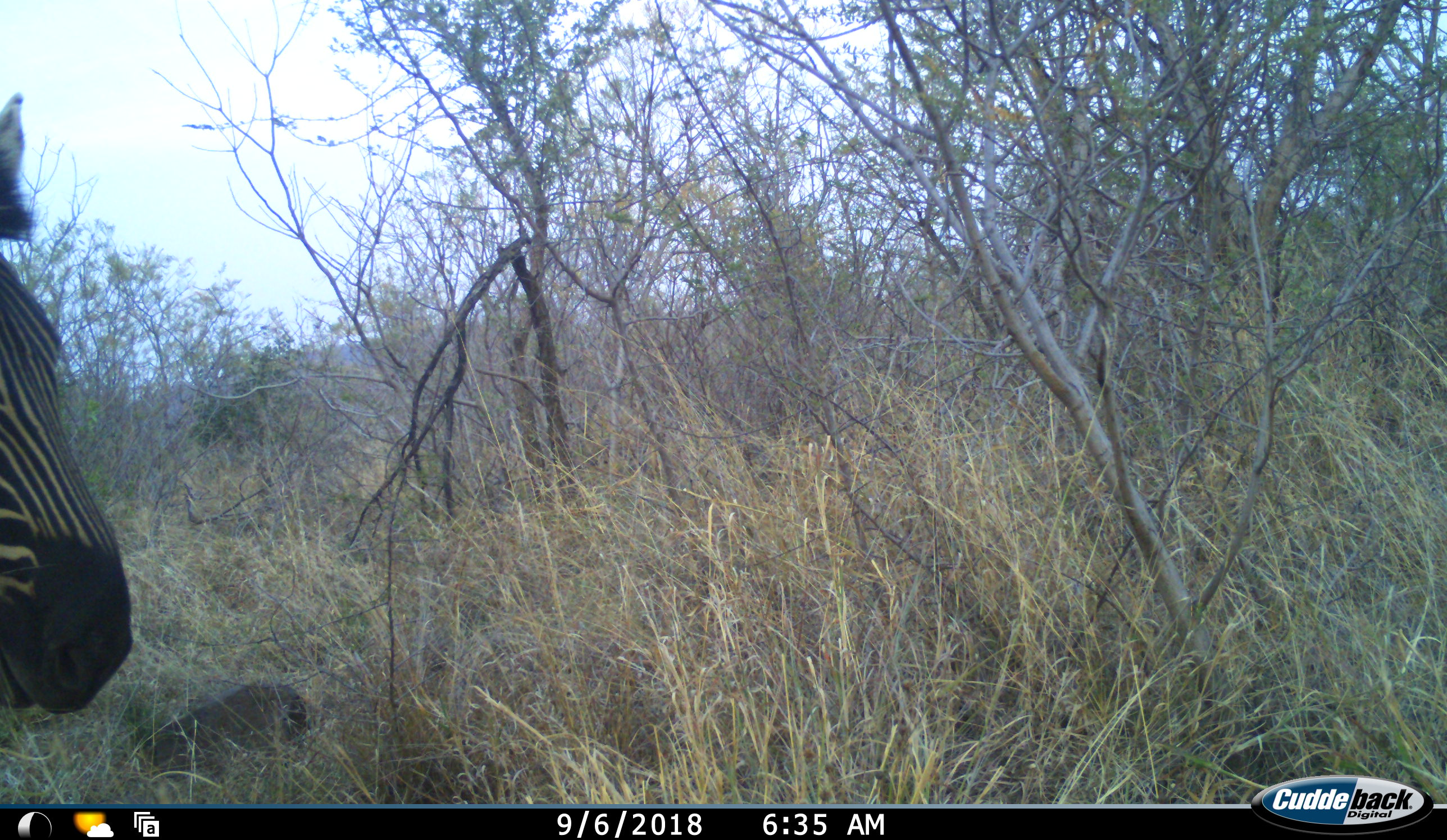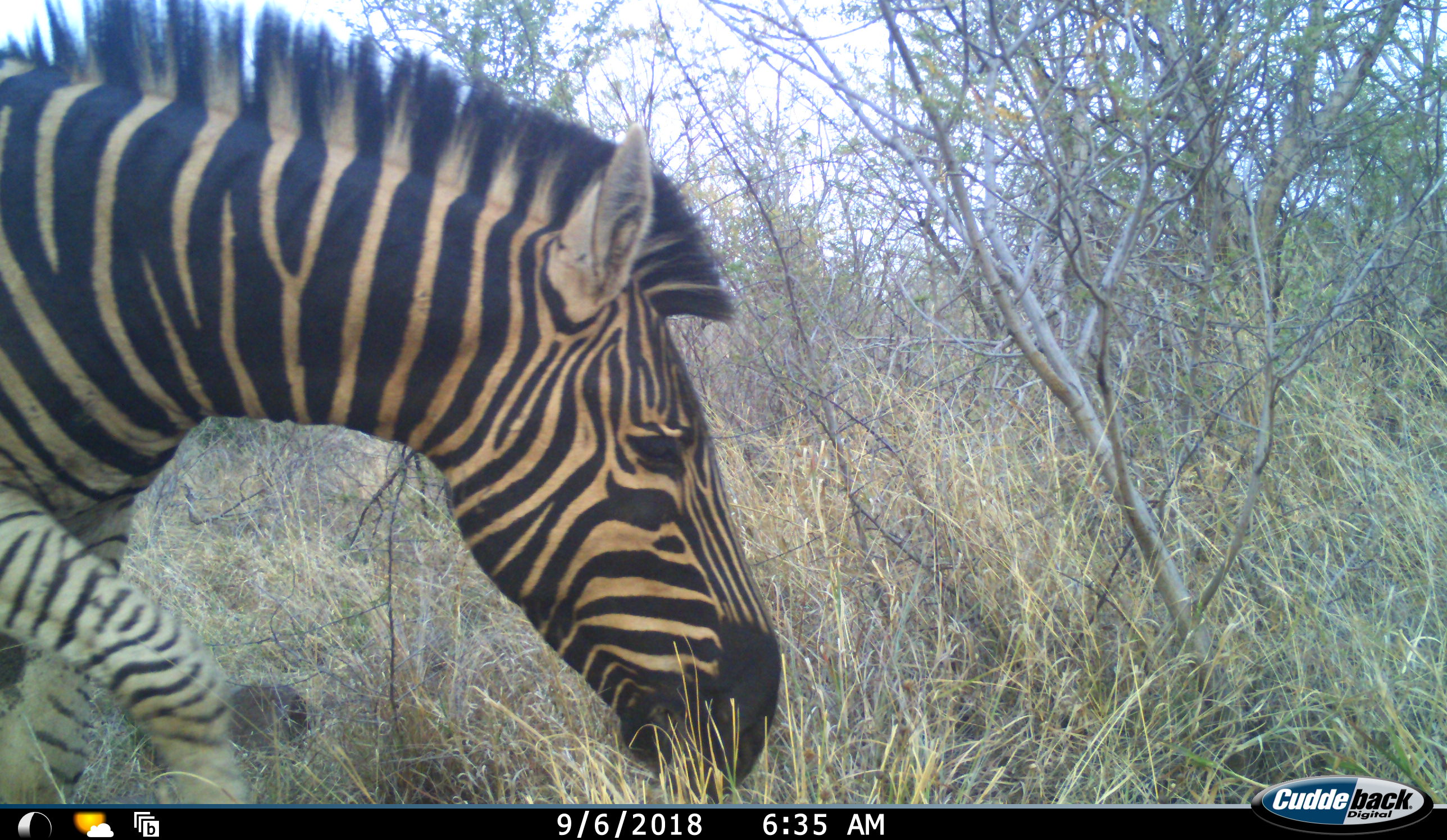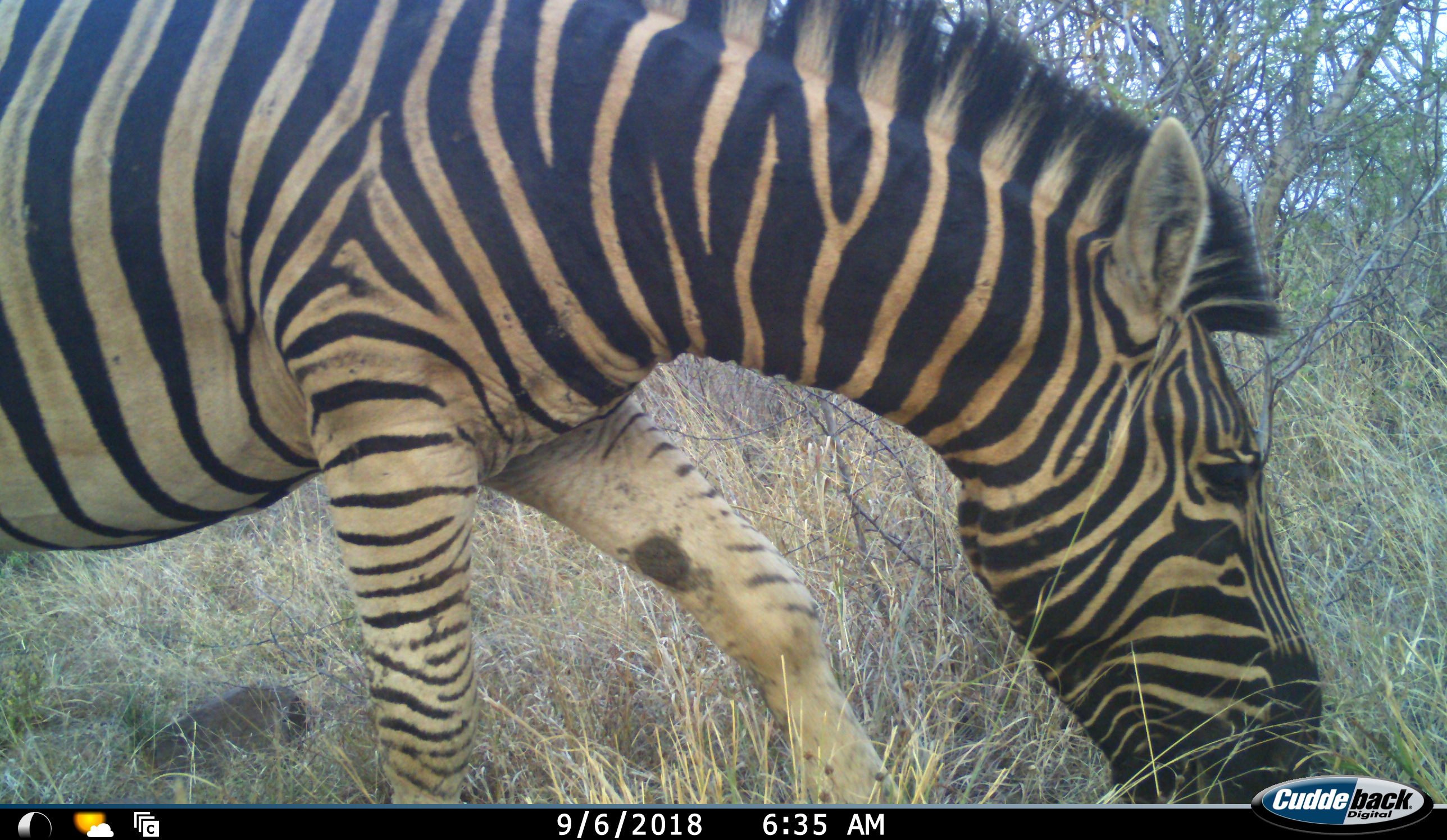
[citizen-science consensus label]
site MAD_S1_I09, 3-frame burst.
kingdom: Animalia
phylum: Chordata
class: Mammalia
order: Perissodactyla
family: Equidae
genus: Equus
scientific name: Equus quagga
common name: plains zebra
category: zebraplains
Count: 1.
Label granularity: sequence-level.